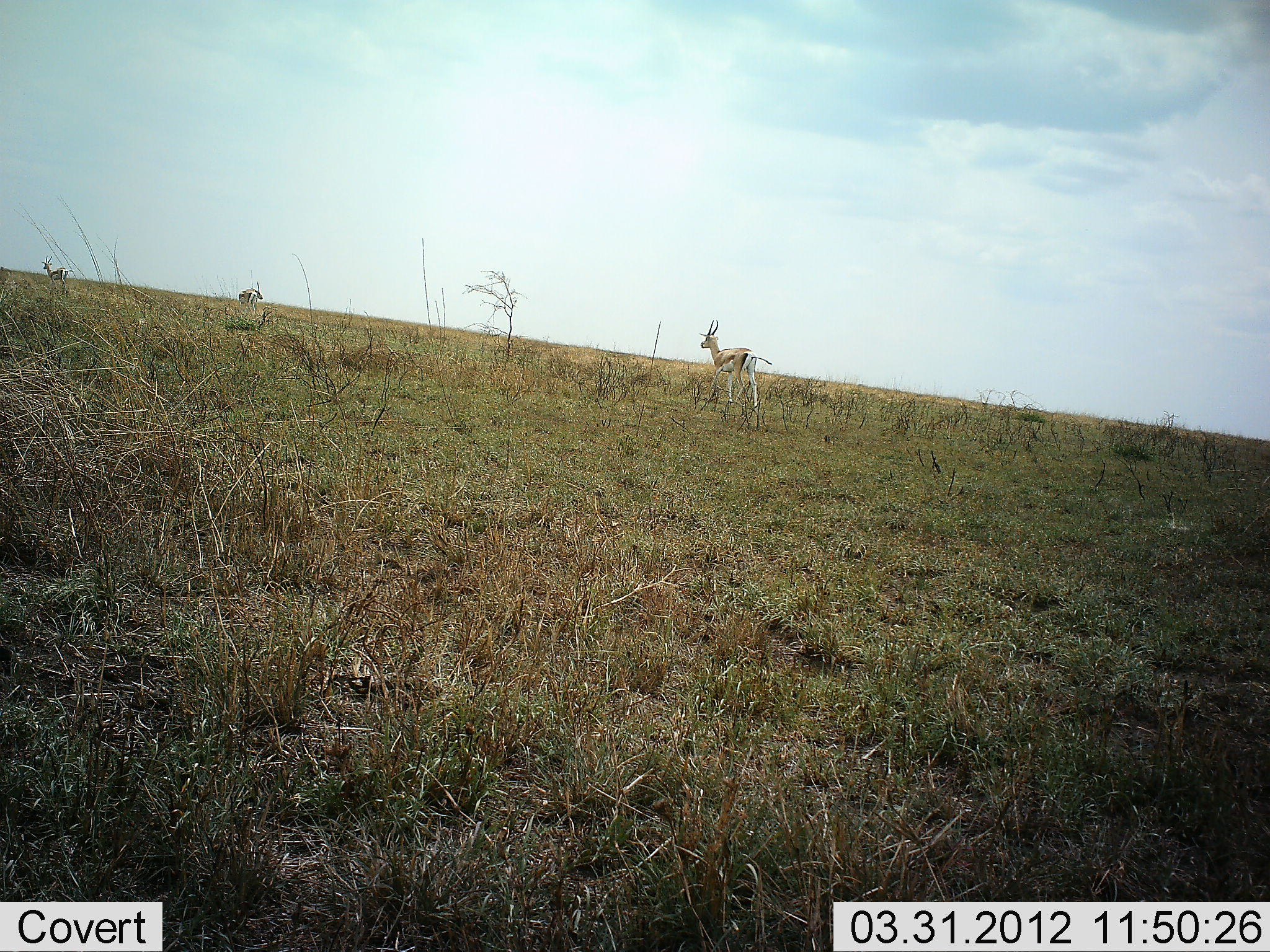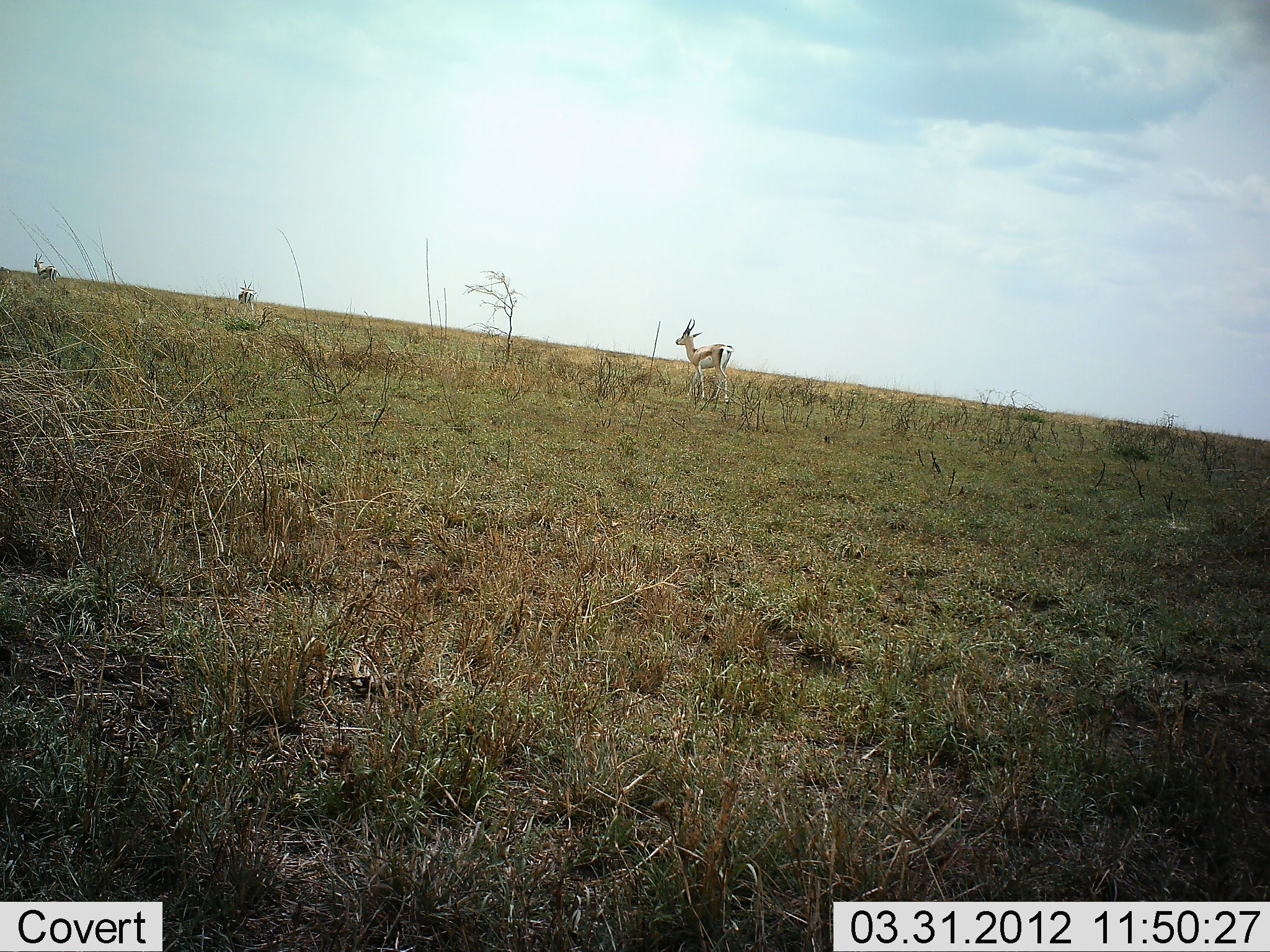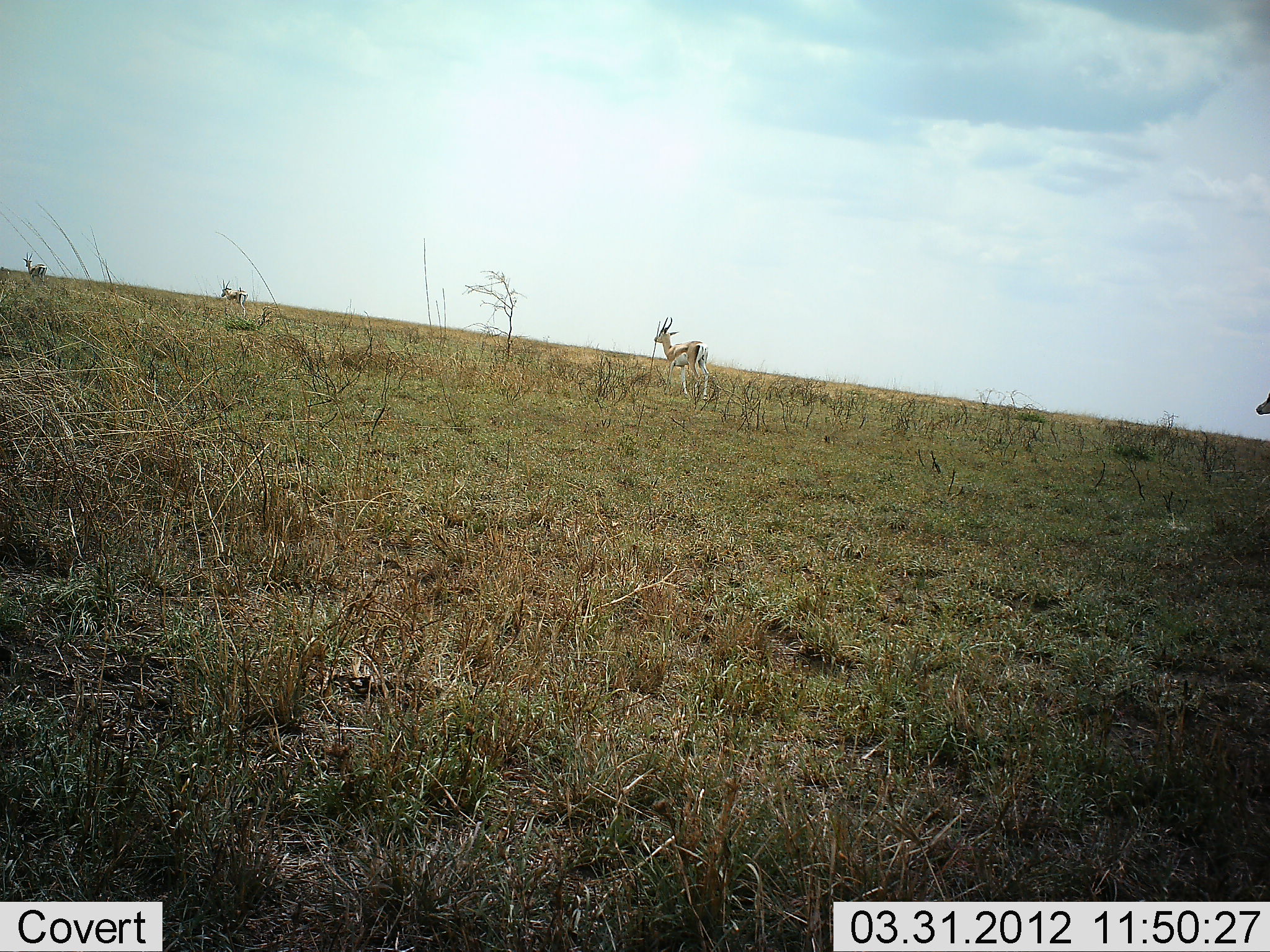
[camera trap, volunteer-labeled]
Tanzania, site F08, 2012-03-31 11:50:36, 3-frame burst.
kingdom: Animalia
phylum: Chordata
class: Mammalia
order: Artiodactyla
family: Bovidae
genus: Eudorcas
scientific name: Eudorcas thomsonii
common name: thomson's gazelle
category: gazellethomsons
Gazellethomsons (thomson's gazelle) (Eudorcas thomsonii), count 4. Behavior (volunteer vote fractions): standing 19%, resting 0%, moving 81%, interacting 0%. Young present (vote fraction): 0%. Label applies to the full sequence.